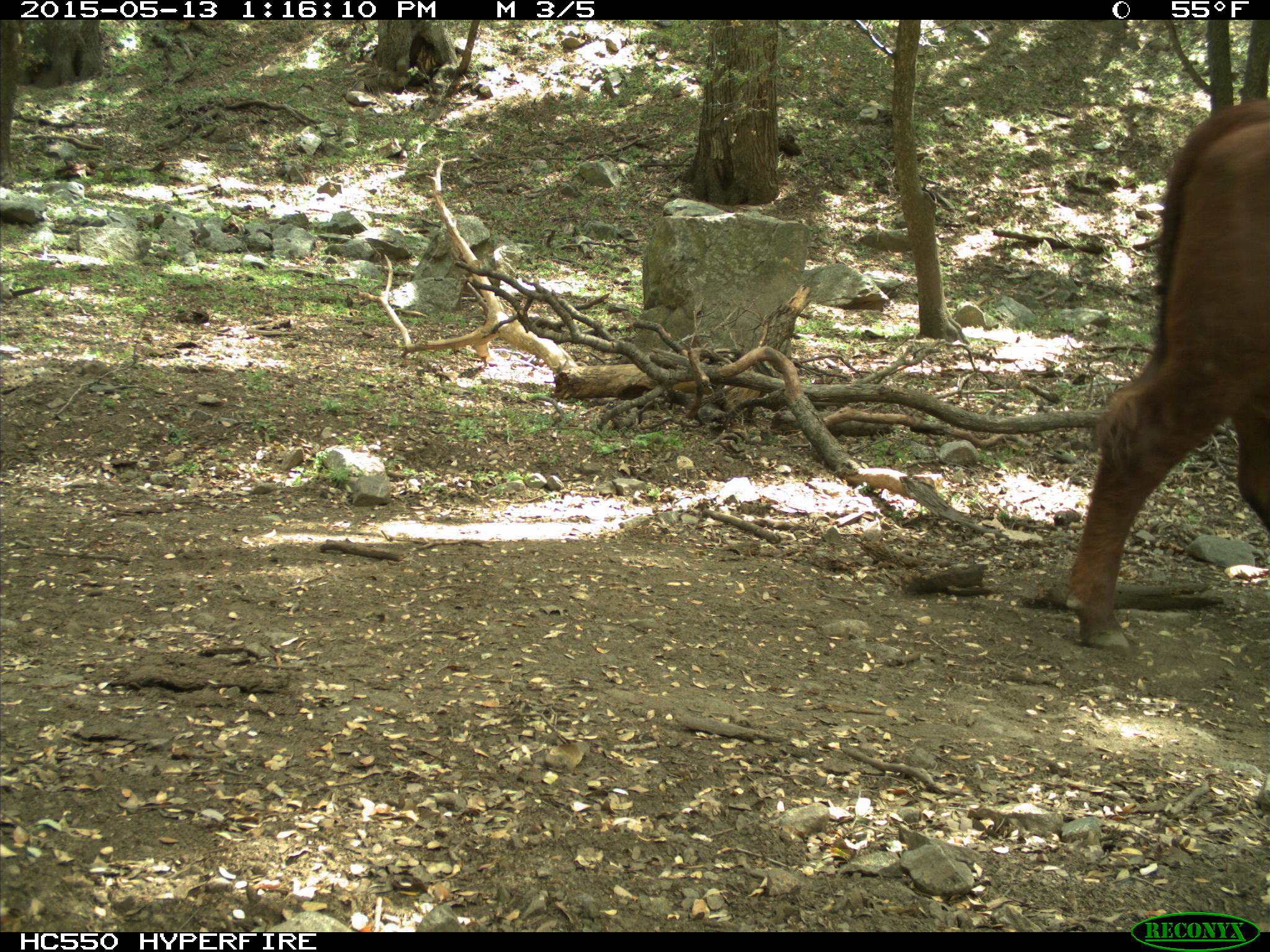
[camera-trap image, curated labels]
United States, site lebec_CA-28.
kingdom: Animalia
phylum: Chordata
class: Mammalia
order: Artiodactyla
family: Bovidae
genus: Bos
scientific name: Bos taurus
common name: domestic cow